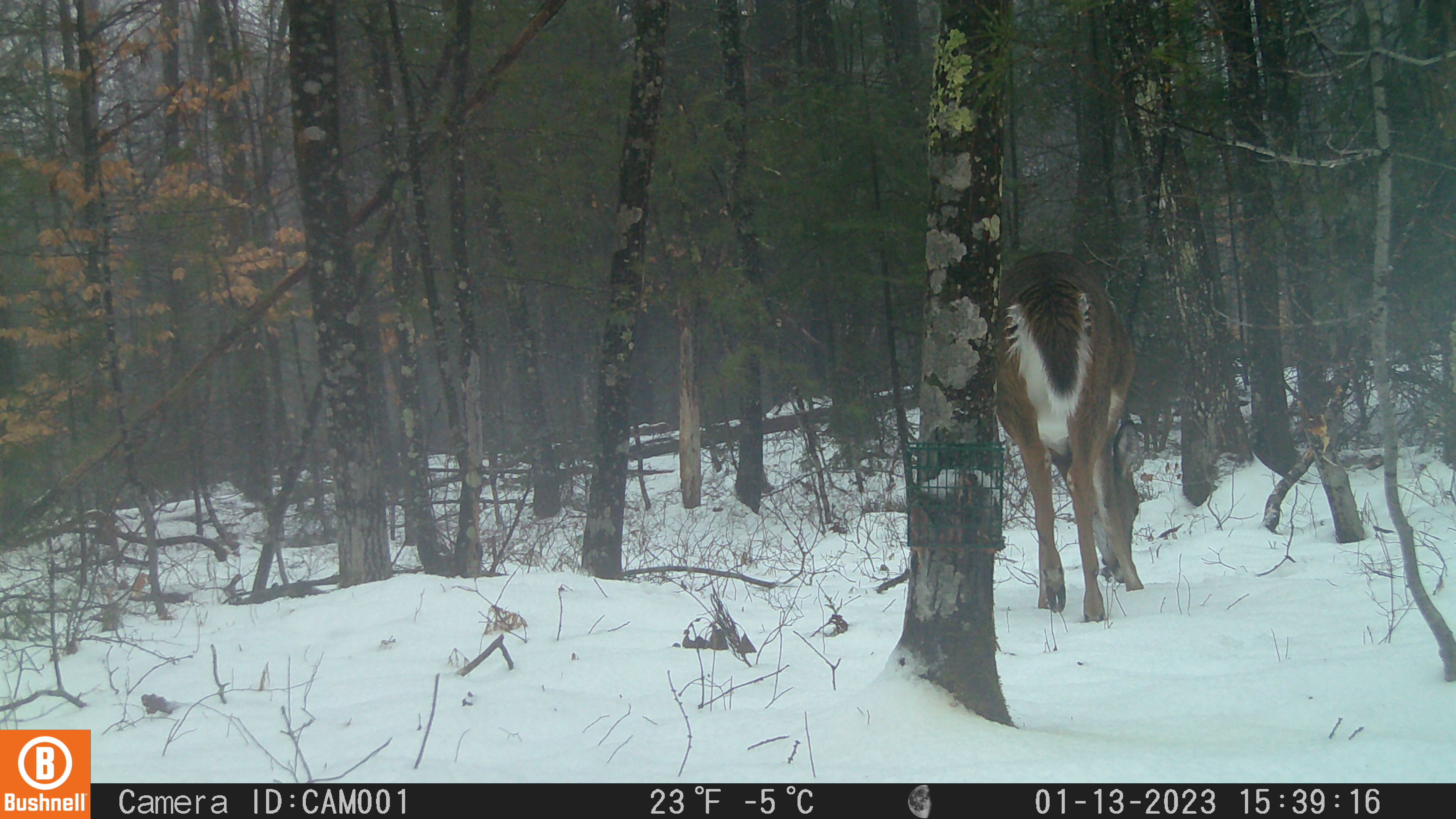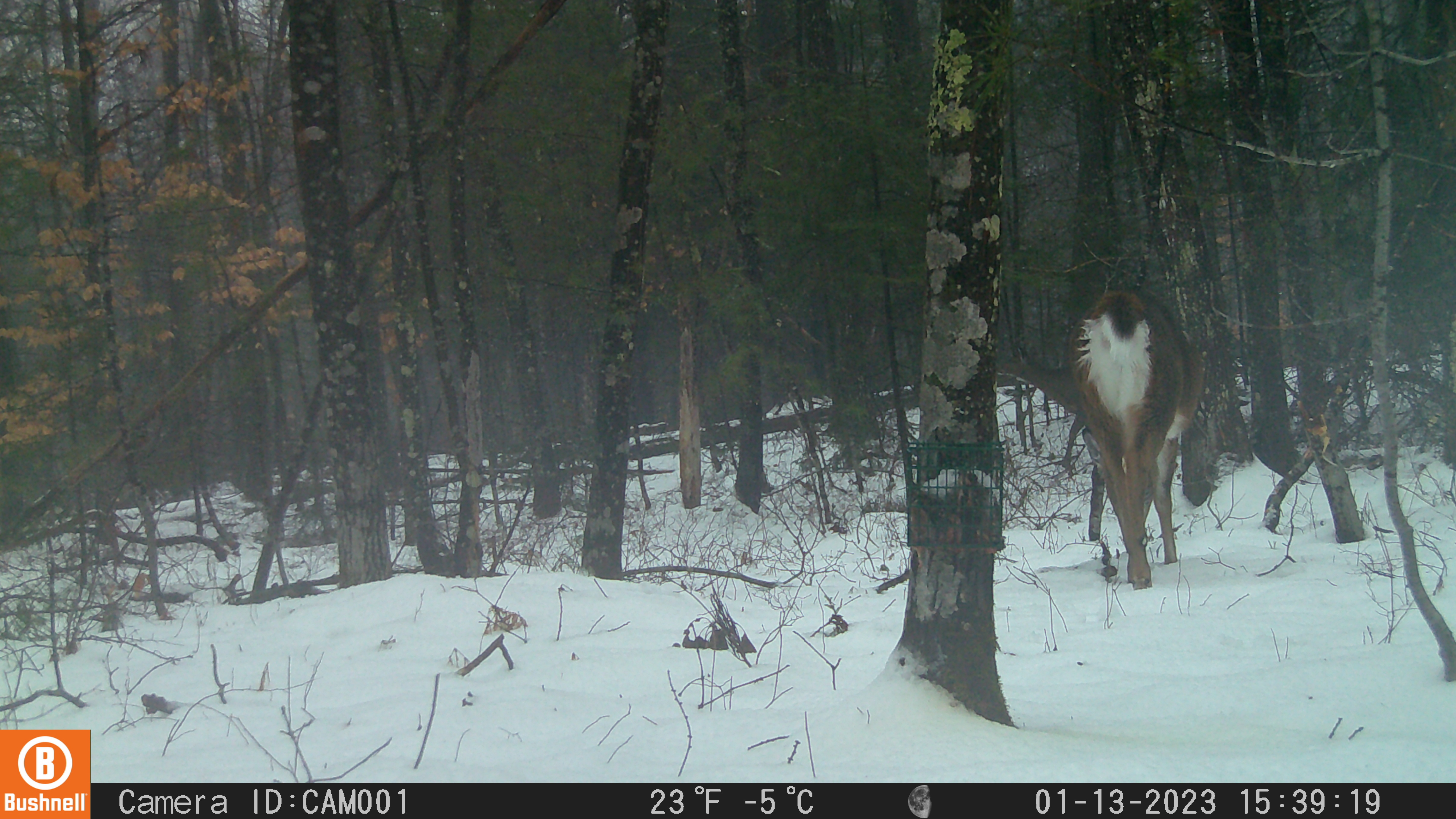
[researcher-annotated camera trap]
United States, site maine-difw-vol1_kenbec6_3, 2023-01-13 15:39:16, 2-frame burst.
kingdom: Animalia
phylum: Chordata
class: Mammalia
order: Artiodactyla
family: Cervidae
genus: Odocoileus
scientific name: Odocoileus virginianus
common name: white-tailed deer